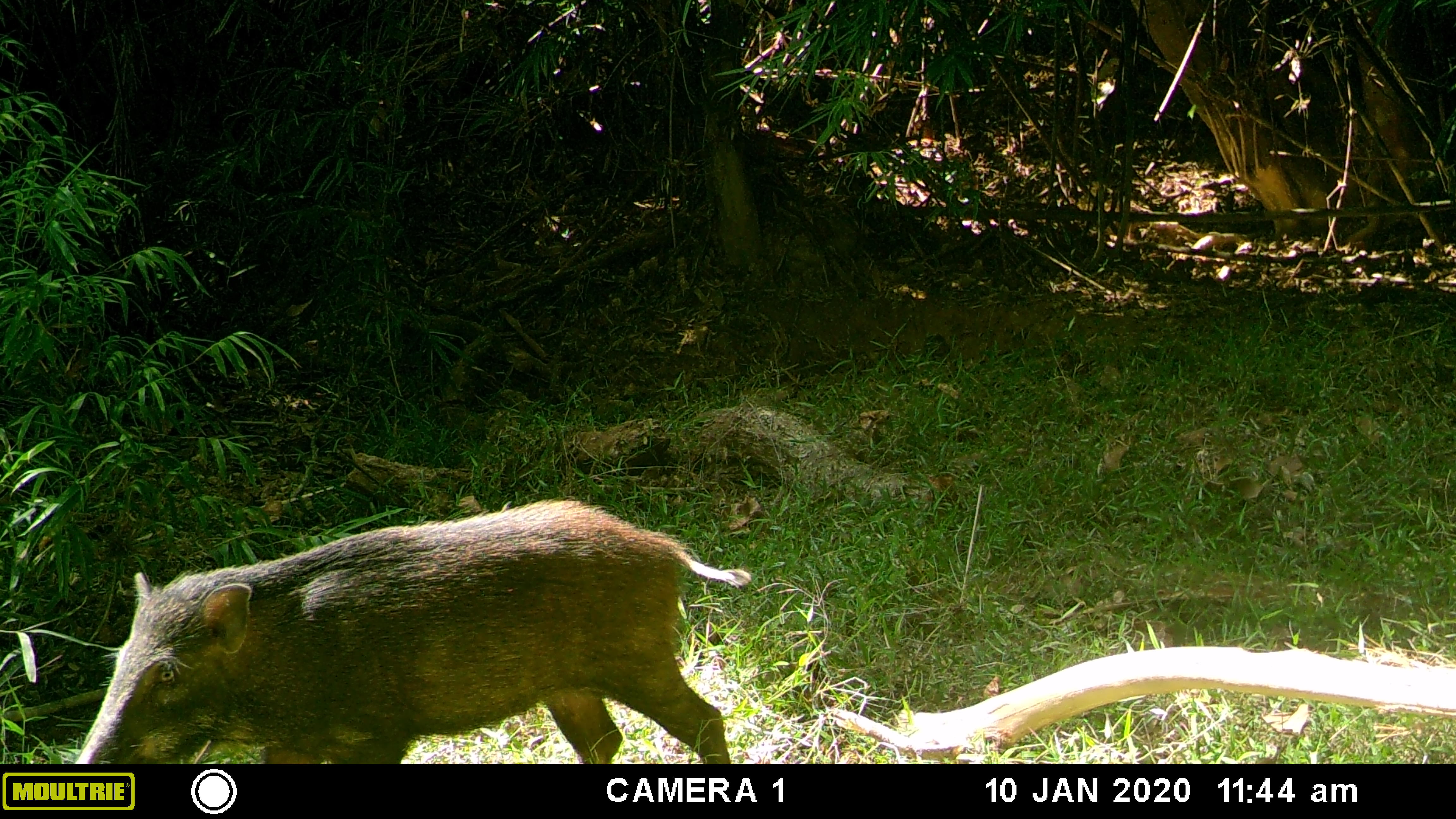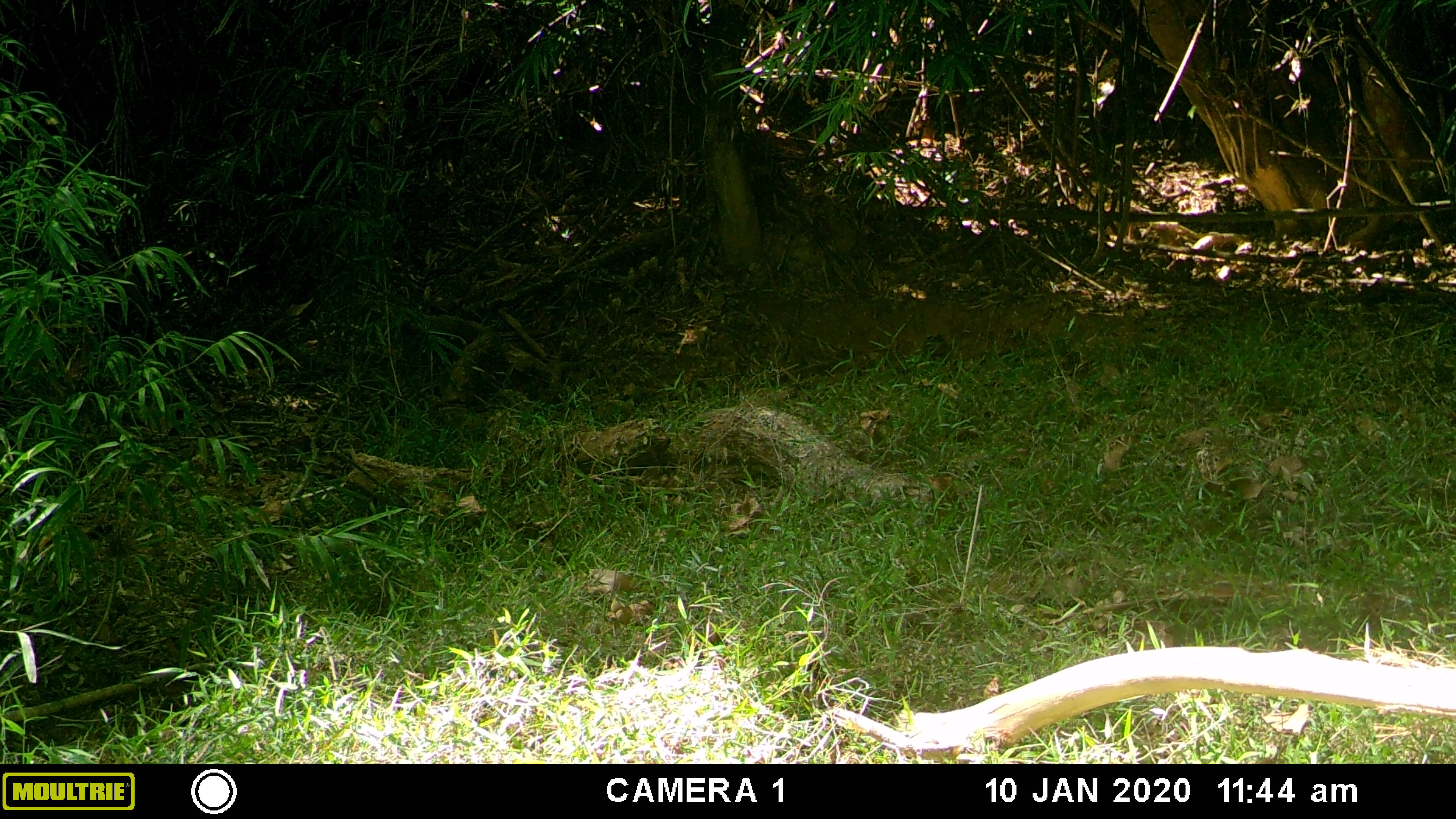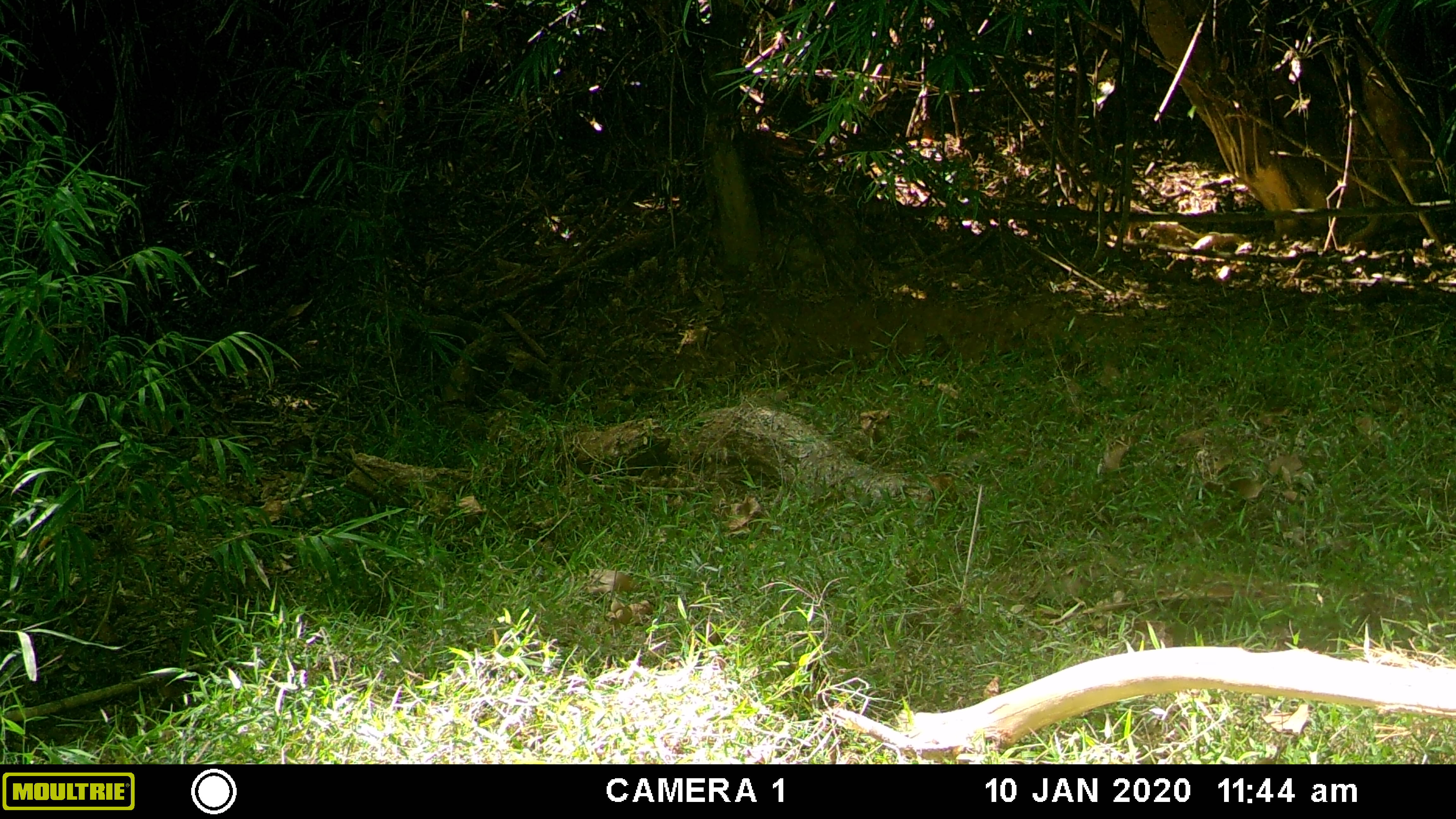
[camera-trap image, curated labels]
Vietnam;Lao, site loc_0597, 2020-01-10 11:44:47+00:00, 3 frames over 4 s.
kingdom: Animalia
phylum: Chordata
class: Mammalia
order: Artiodactyla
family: Suidae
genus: Sus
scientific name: Sus scrofa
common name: eurasian wild pig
Eurasian wild pig (Sus scrofa). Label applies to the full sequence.